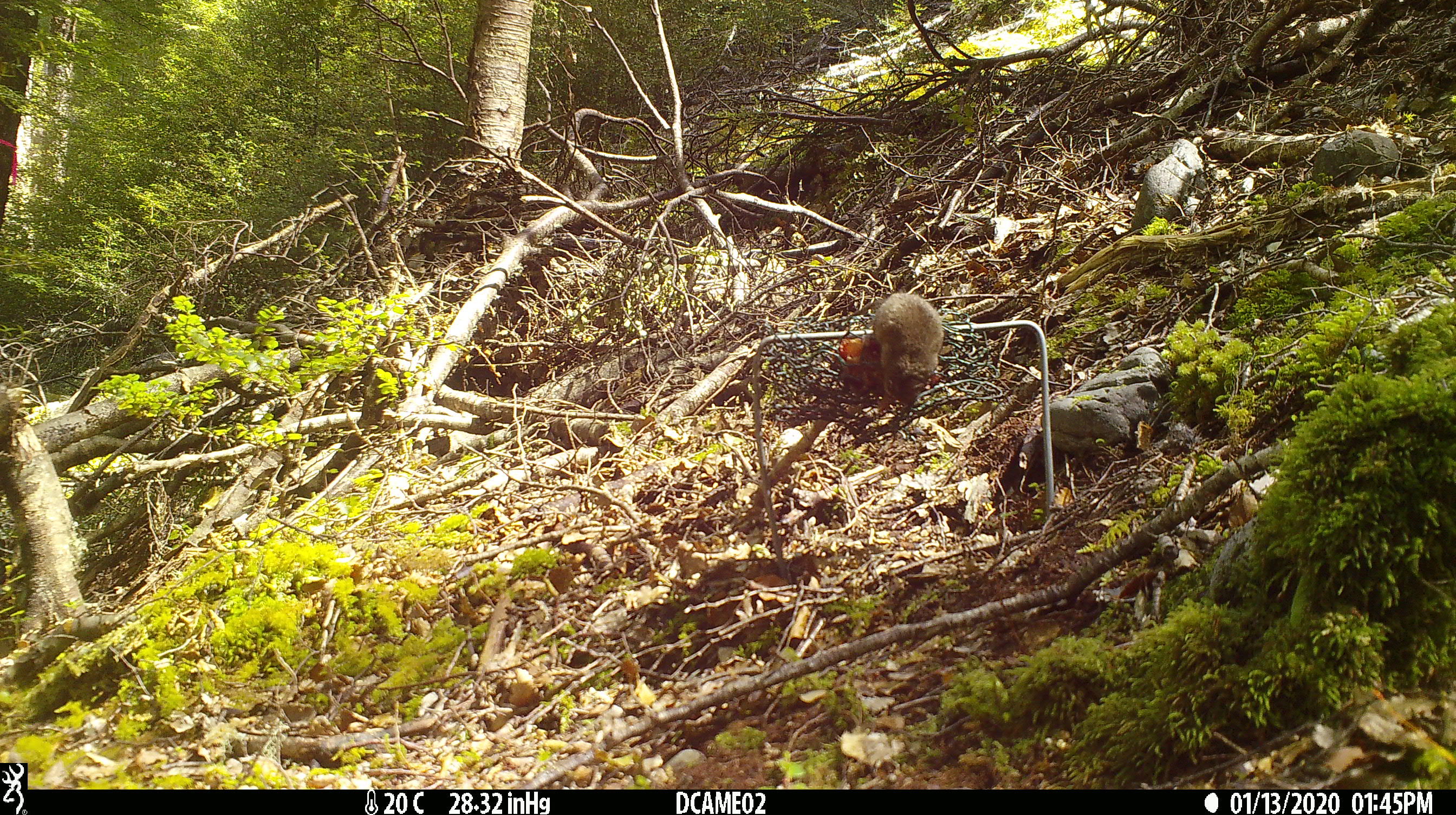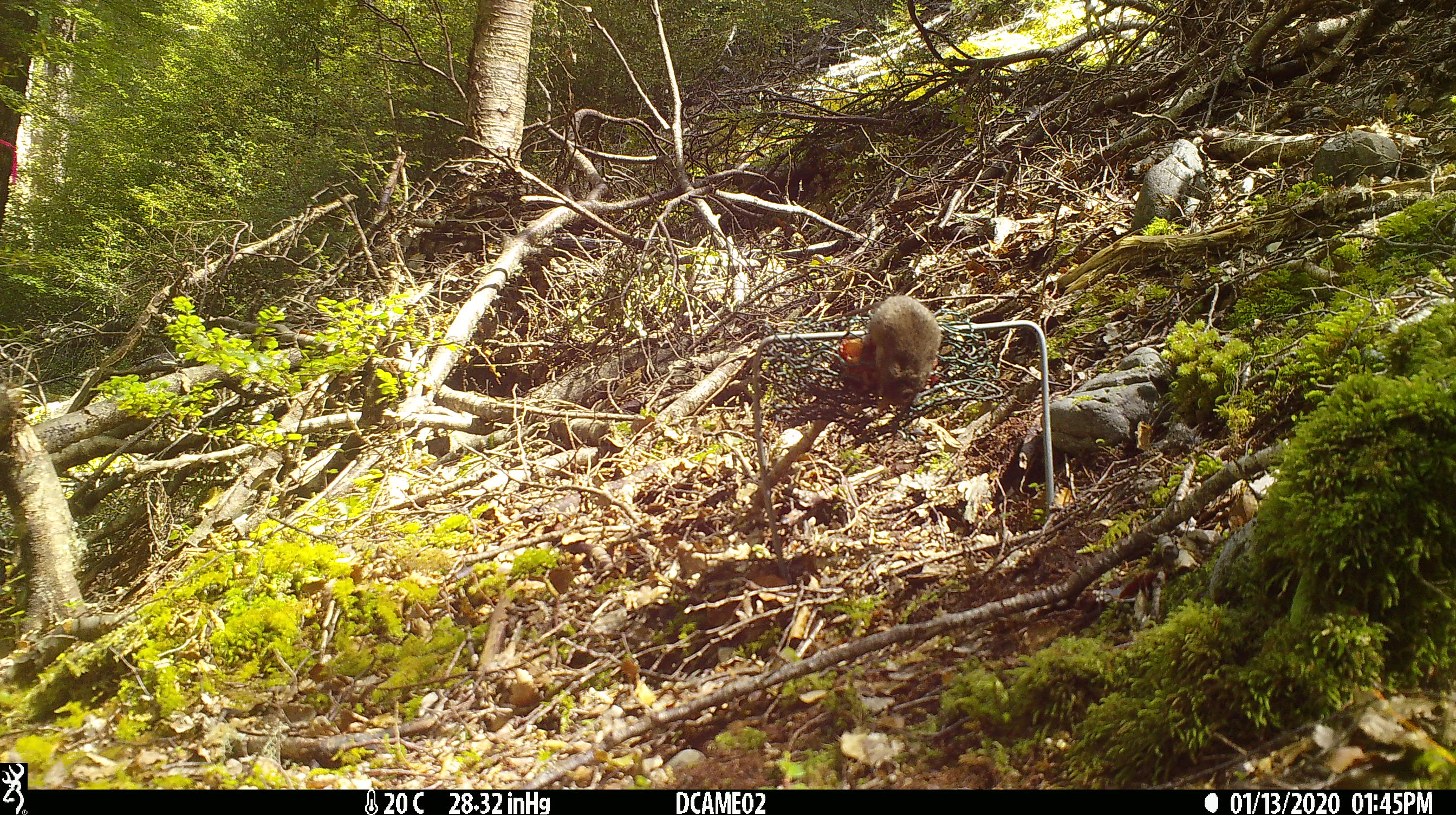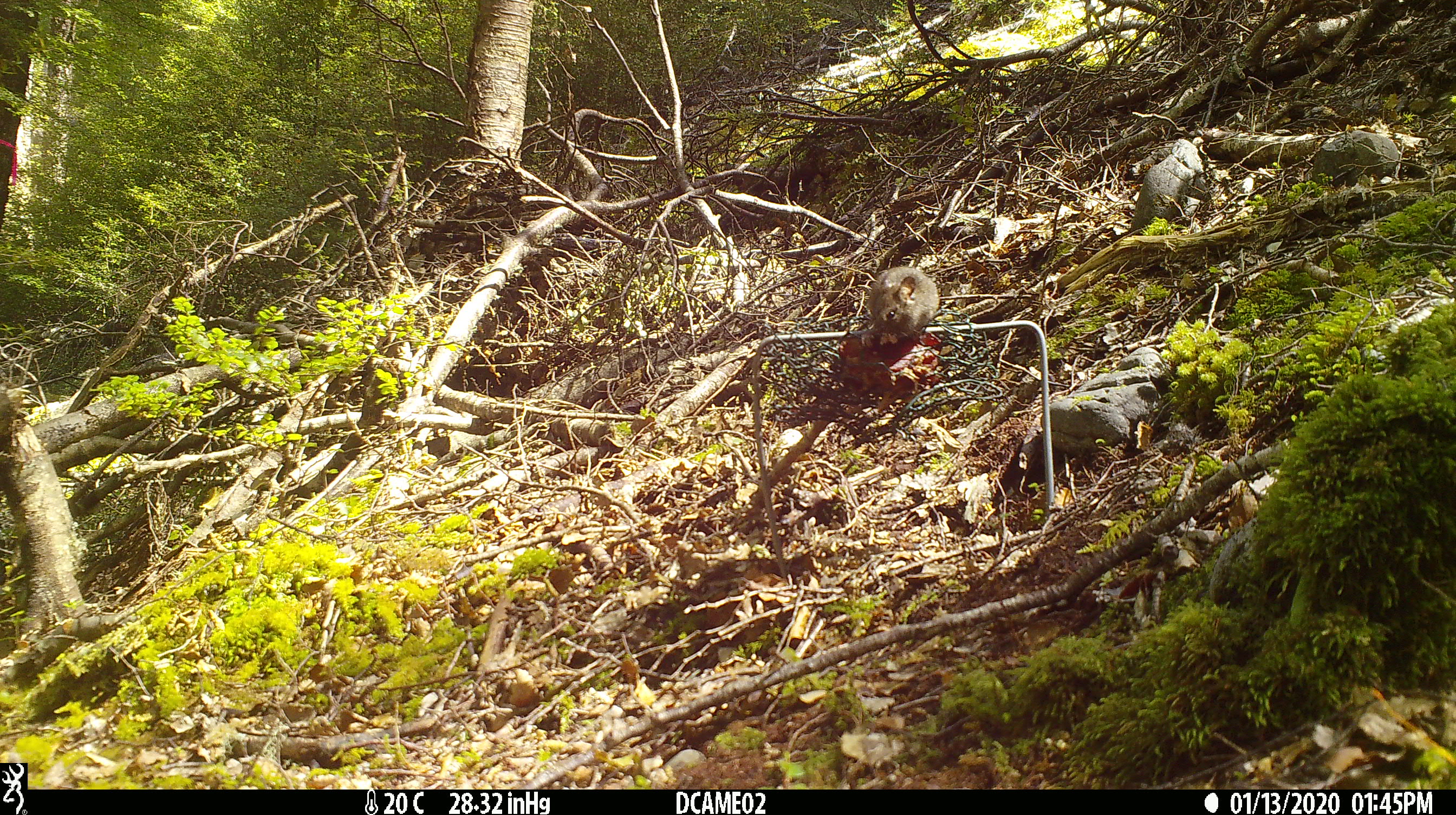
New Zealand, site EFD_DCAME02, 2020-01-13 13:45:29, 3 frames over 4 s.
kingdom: Animalia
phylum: Chordata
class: Mammalia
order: Rodentia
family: Muridae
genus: Mus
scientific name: Mus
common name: mouse